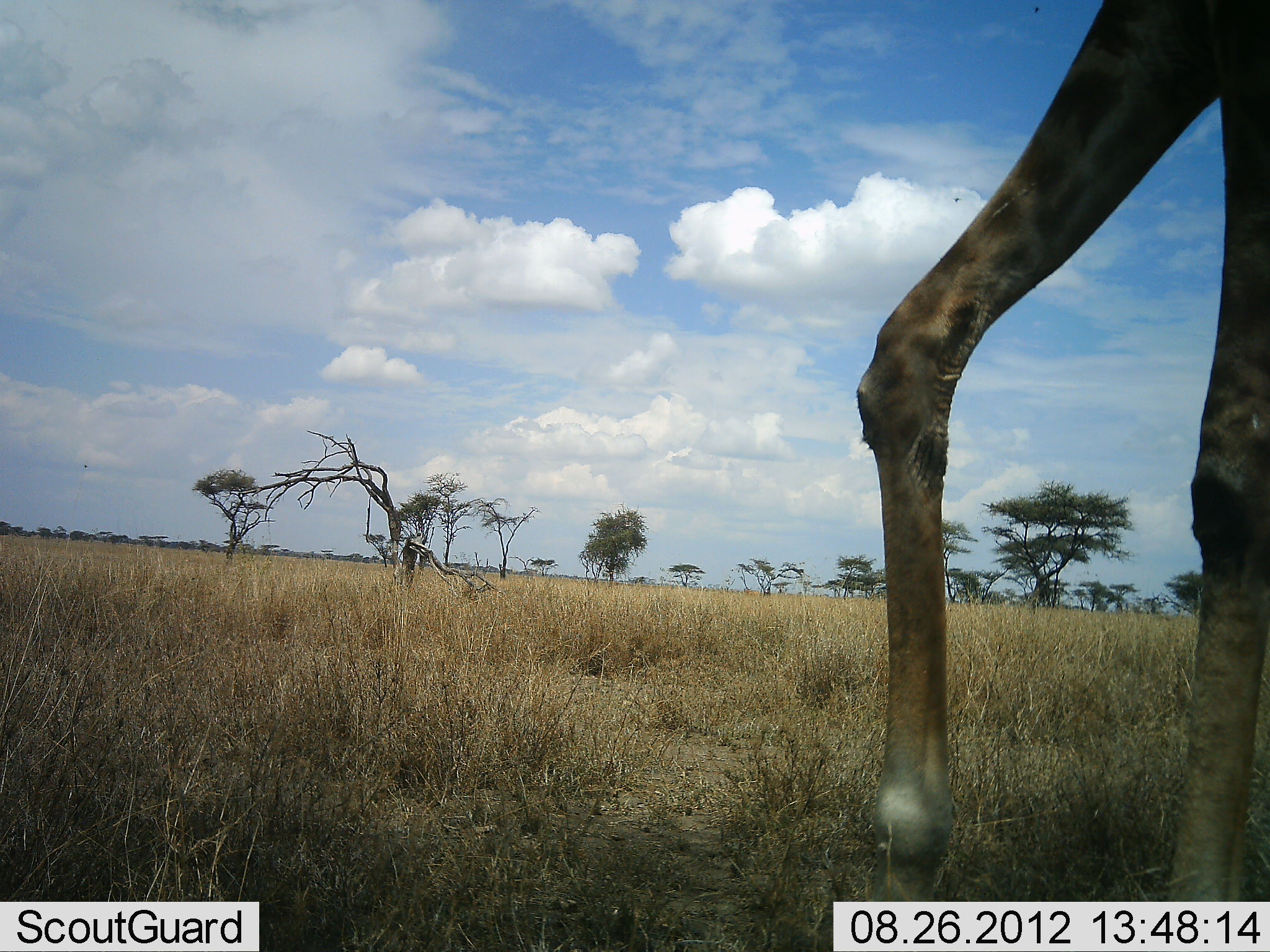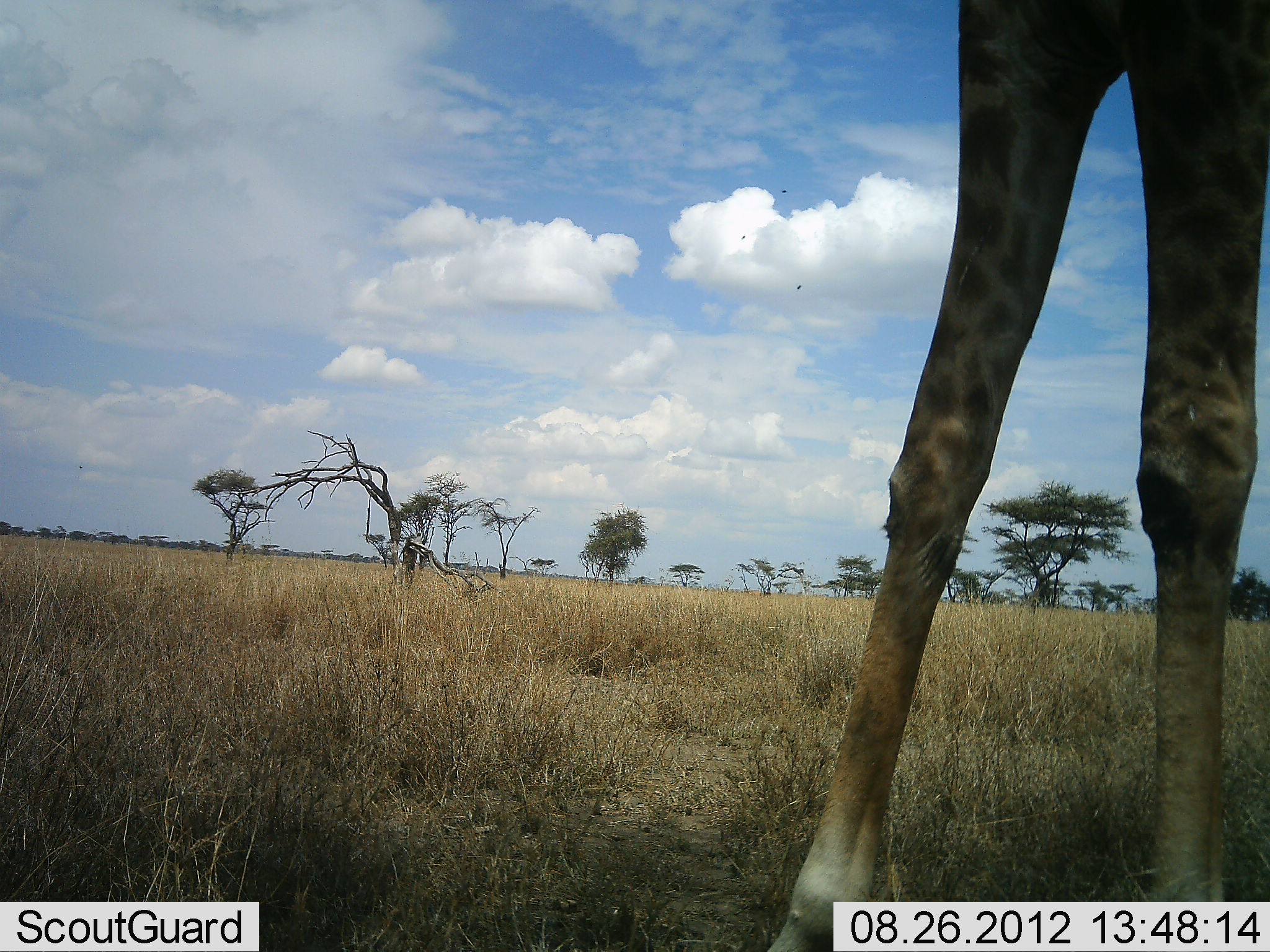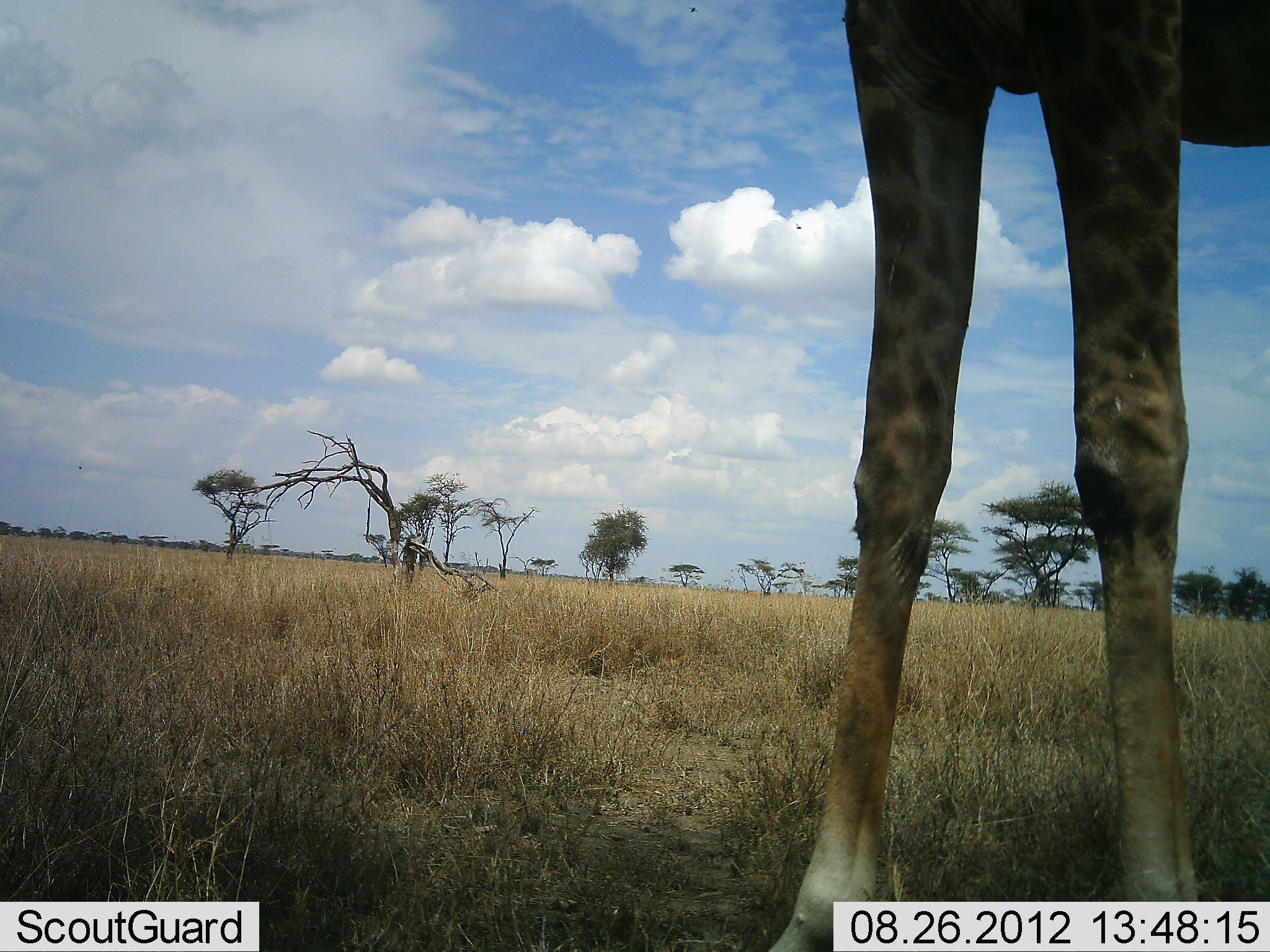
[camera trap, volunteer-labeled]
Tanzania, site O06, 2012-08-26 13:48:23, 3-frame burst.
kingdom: Animalia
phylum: Chordata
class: Mammalia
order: Artiodactyla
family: Giraffidae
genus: Giraffa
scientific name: Giraffa camelopardalis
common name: giraffe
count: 1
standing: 50%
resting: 0%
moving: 50%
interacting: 0%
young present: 0%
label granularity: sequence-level